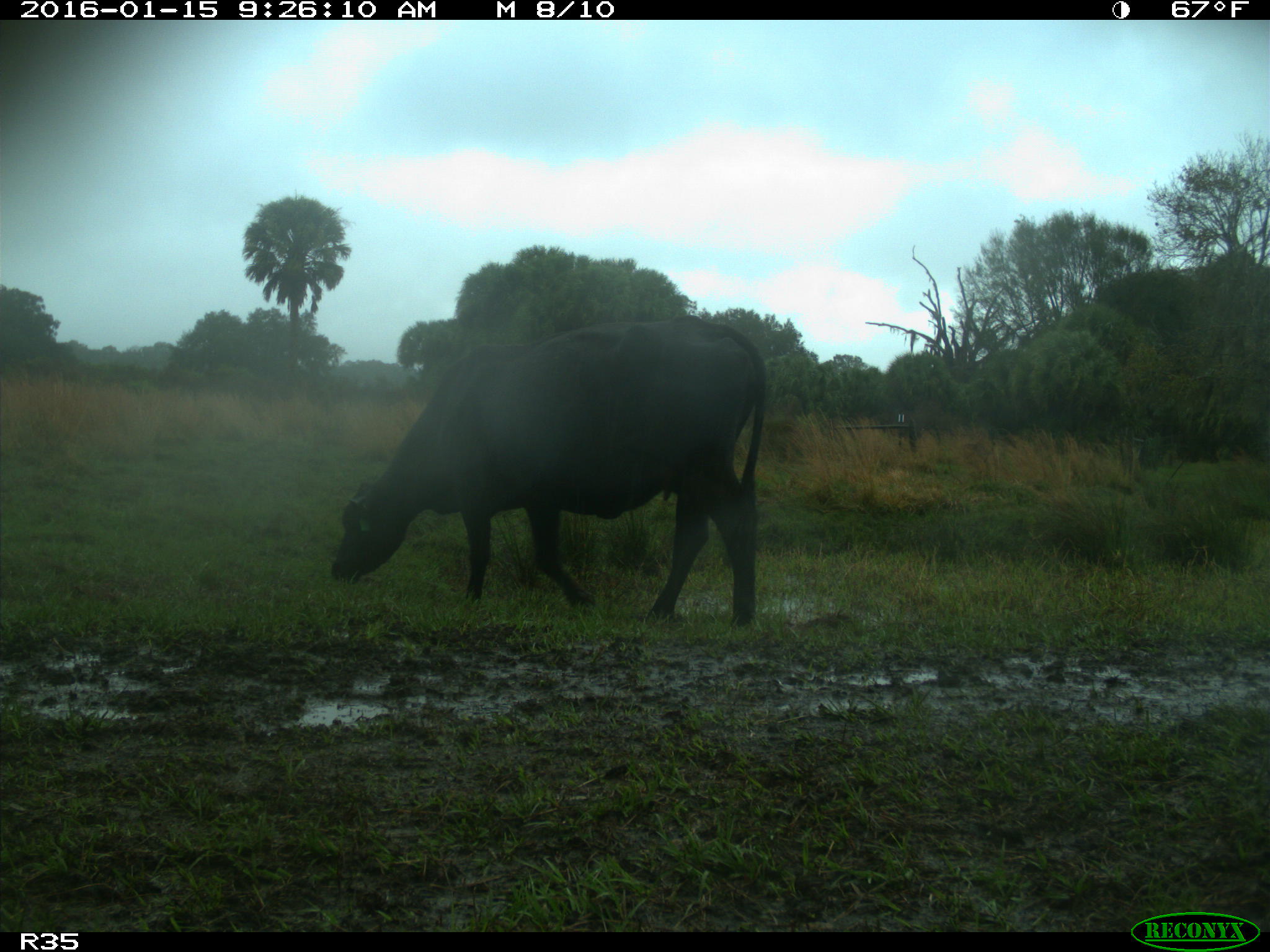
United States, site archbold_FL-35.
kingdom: Animalia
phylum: Chordata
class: Mammalia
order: Artiodactyla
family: Bovidae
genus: Bos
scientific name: Bos taurus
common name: domestic cow